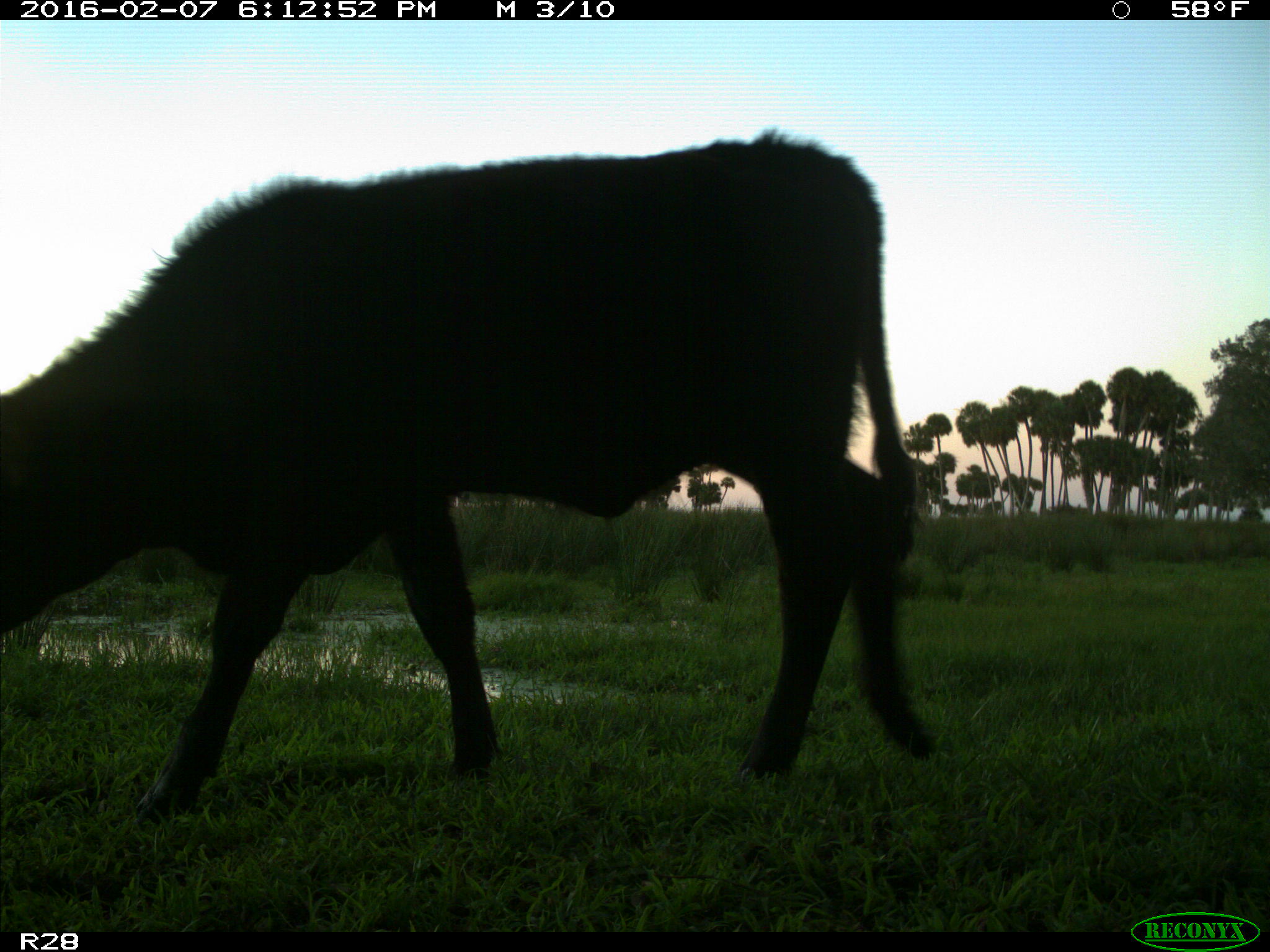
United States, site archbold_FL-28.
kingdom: Animalia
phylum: Chordata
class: Mammalia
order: Artiodactyla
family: Bovidae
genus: Bos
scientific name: Bos taurus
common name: domestic cow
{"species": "Bos taurus (domestic cow)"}